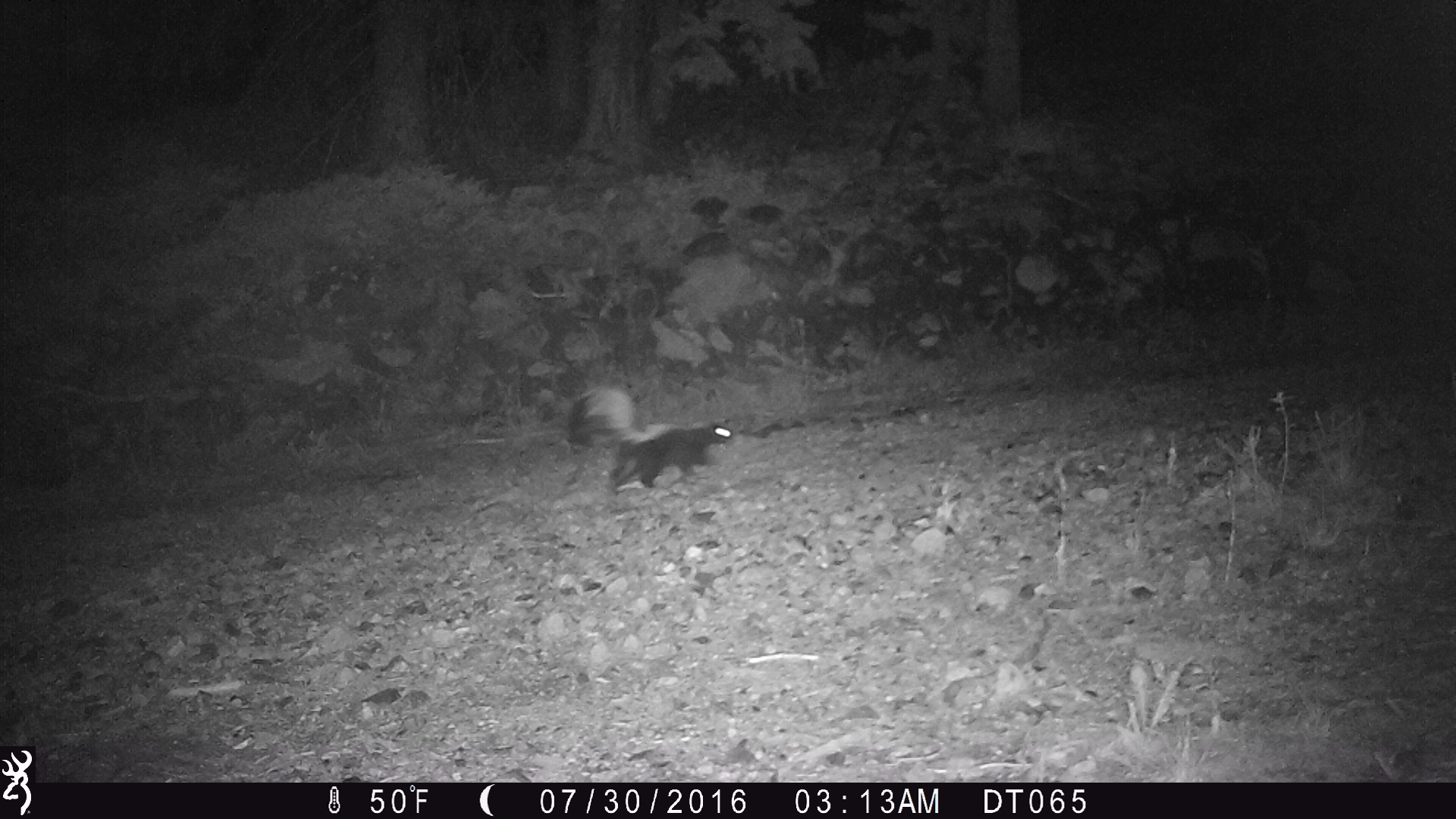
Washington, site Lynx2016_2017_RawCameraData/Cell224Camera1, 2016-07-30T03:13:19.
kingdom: Animalia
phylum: Chordata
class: Mammalia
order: Carnivora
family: Mephitidae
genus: Mephitis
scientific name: Mephitis mephitis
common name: striped skunk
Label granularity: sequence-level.